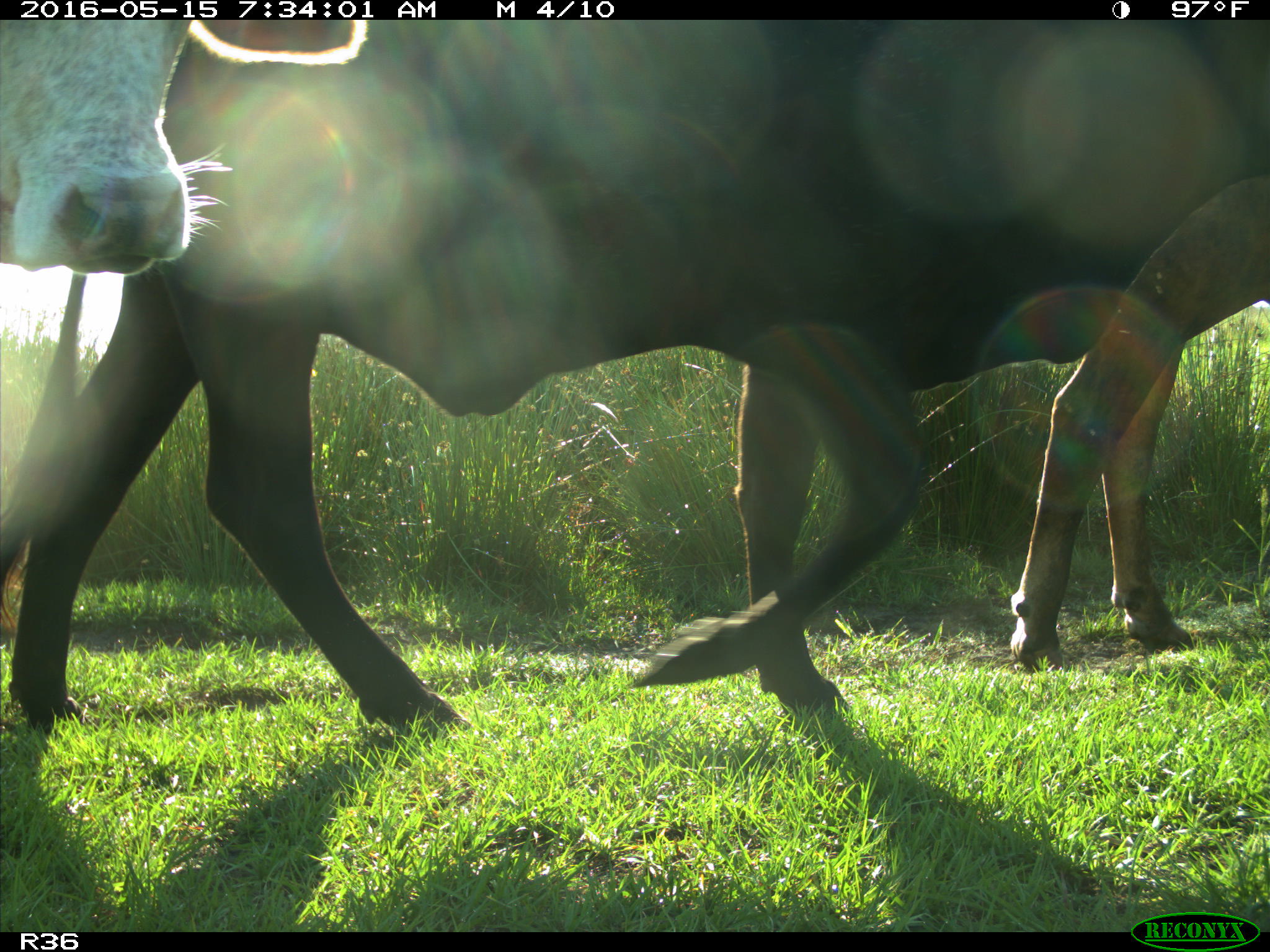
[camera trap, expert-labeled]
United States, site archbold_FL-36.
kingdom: Animalia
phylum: Chordata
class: Mammalia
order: Artiodactyla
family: Bovidae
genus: Bos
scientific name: Bos taurus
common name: domestic cow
Bos taurus (domestic cow).